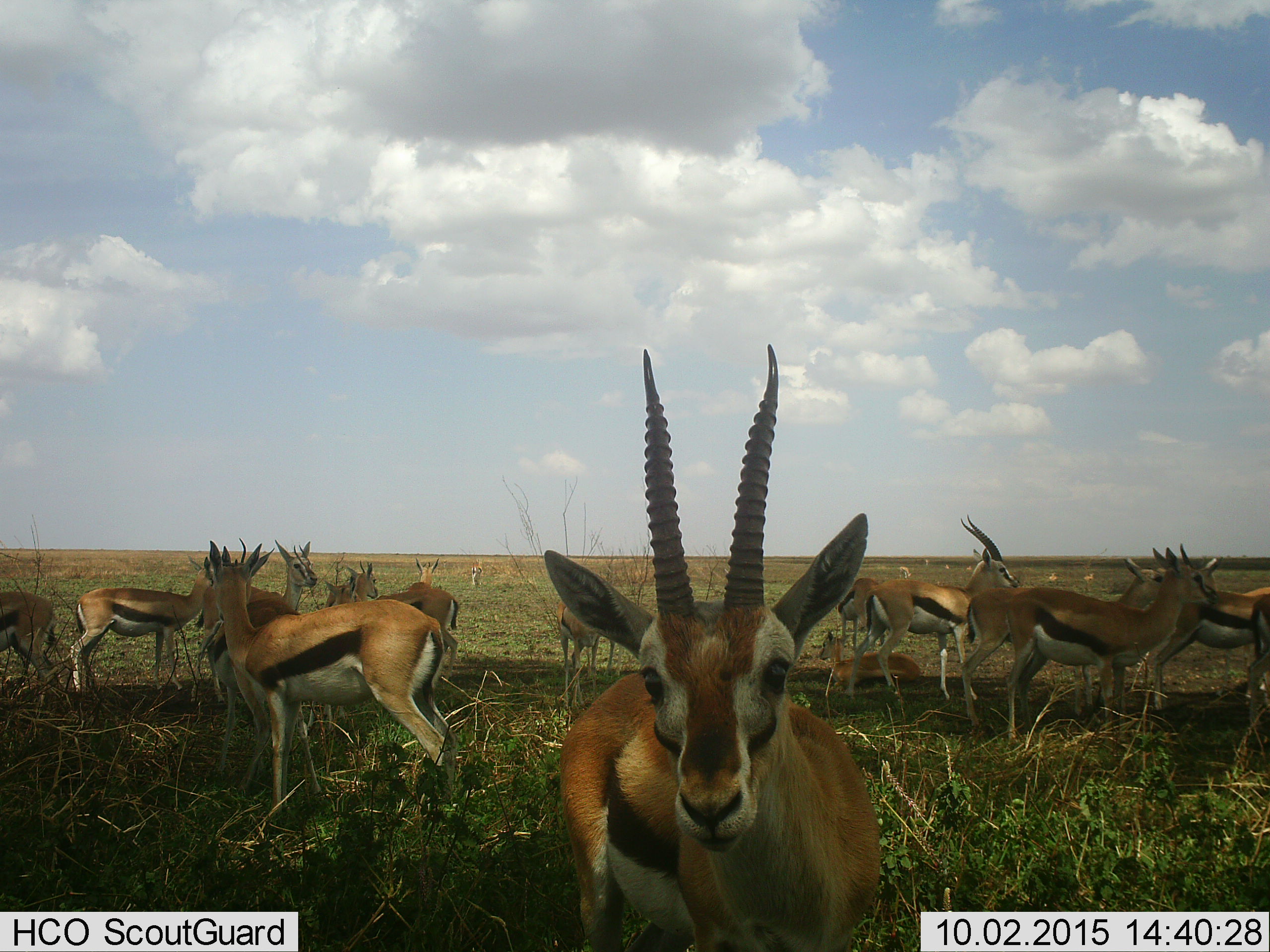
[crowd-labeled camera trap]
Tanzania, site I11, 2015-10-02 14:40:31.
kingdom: Animalia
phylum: Chordata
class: Mammalia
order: Artiodactyla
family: Bovidae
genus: Eudorcas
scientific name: Eudorcas thomsonii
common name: thomson's gazelle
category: gazellethomsons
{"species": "gazellethomsons (thomson's gazelle) (Eudorcas thomsonii)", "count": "11-50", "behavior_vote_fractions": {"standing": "100%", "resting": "56%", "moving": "22%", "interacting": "11%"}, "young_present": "89%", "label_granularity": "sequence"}